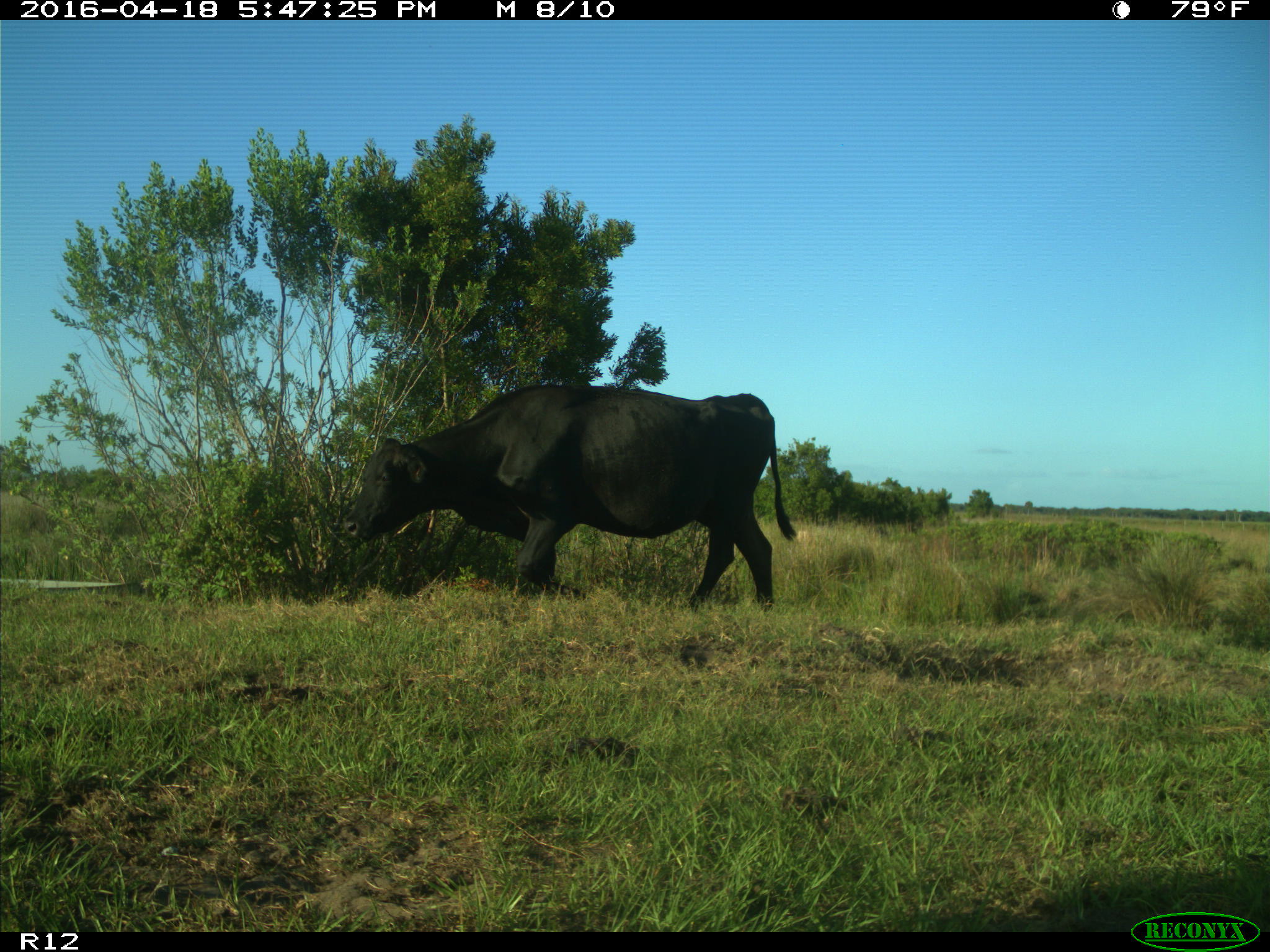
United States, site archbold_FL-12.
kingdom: Animalia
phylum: Chordata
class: Mammalia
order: Artiodactyla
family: Bovidae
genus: Bos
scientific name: Bos taurus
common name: domestic cow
Bos taurus (domestic cow).